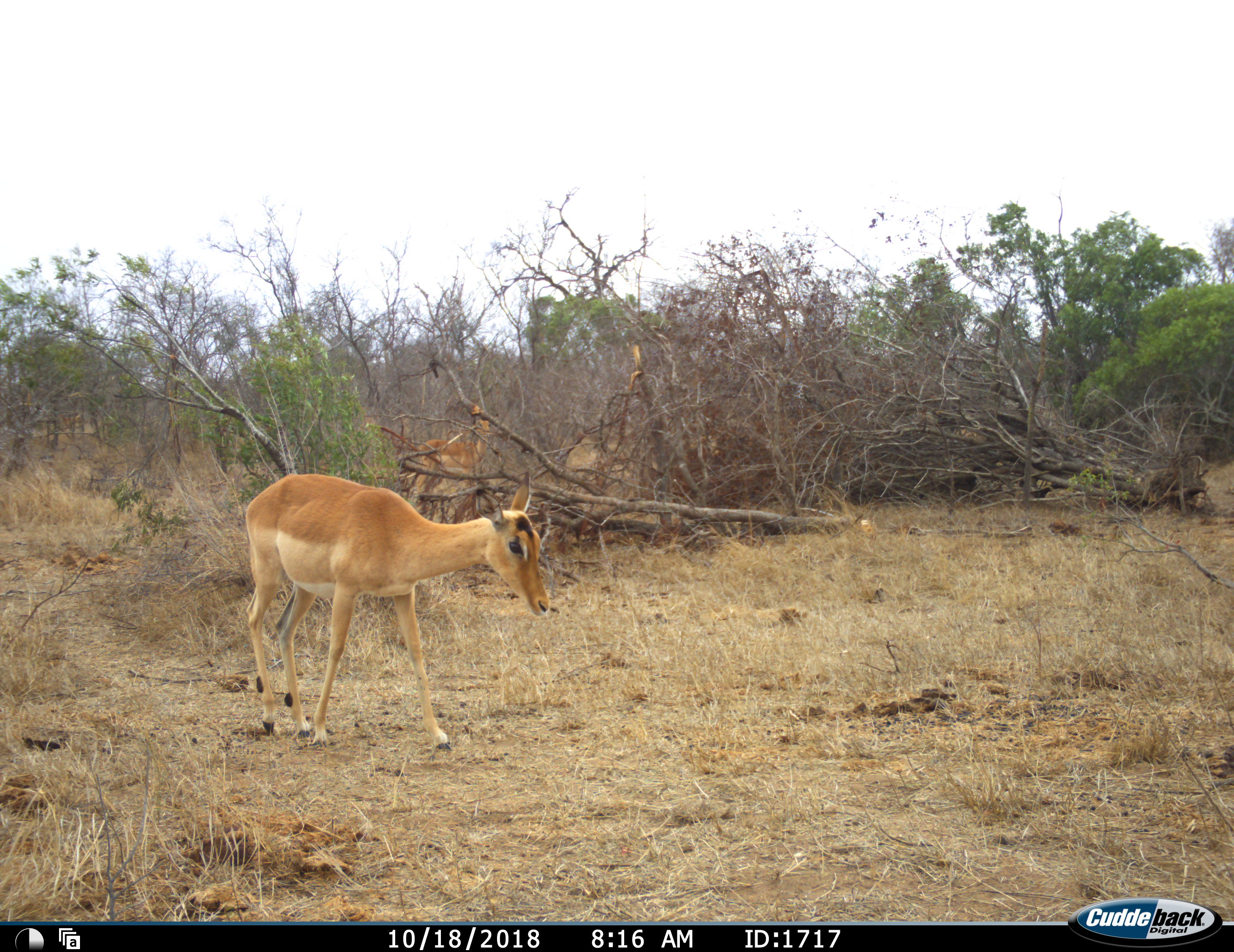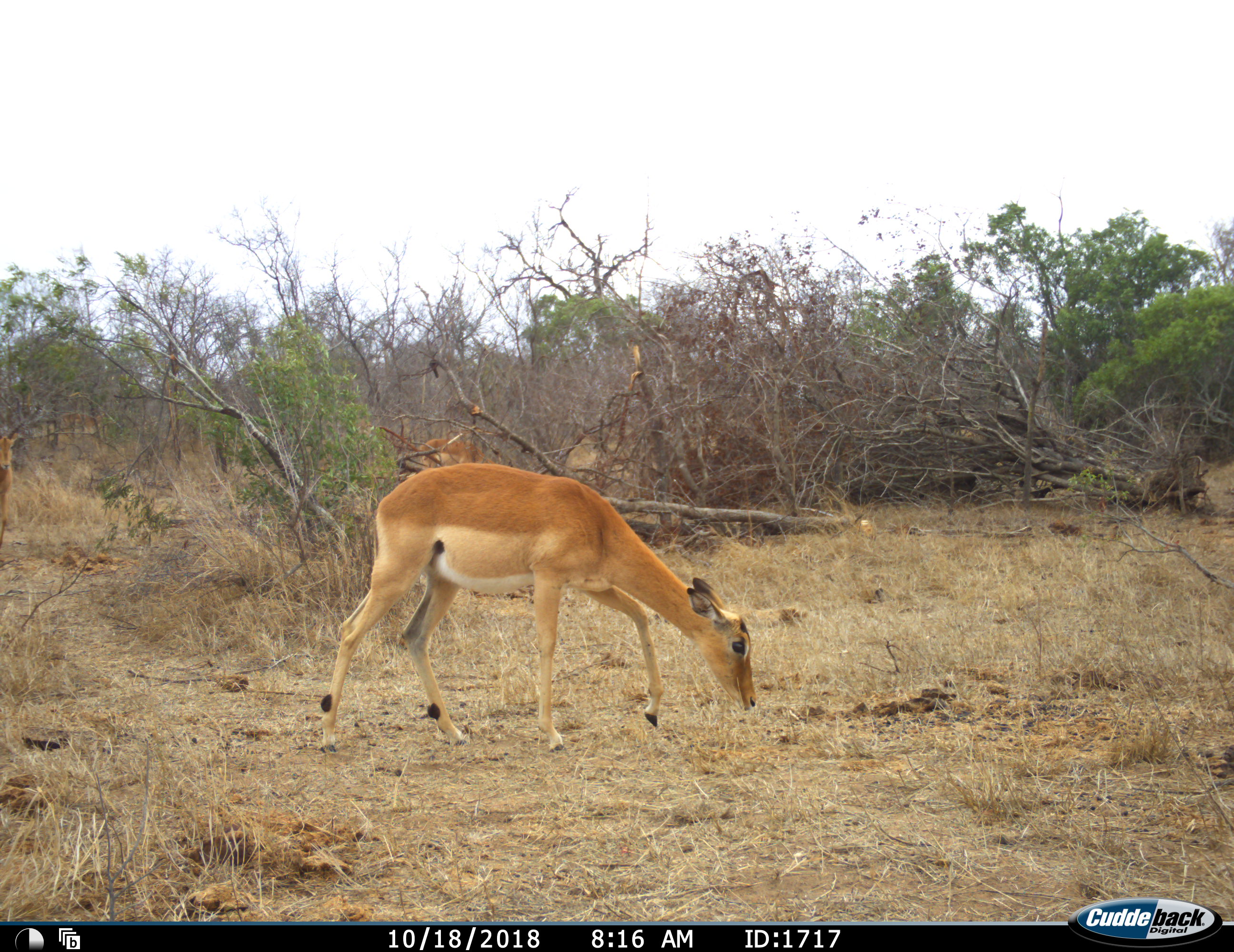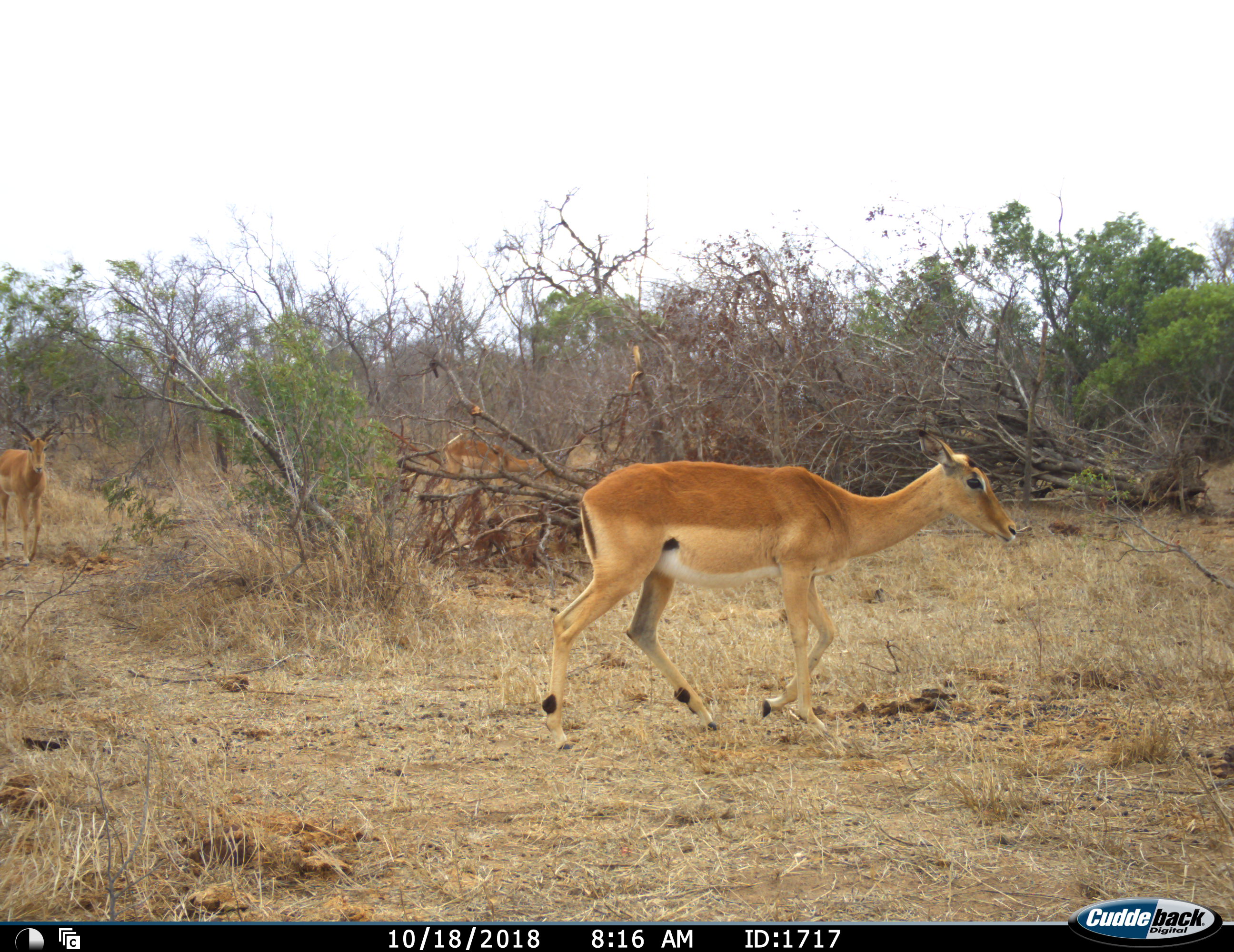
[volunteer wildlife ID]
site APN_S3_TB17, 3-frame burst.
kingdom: Animalia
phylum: Chordata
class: Mammalia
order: Artiodactyla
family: Bovidae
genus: Aepyceros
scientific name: Aepyceros melampus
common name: impala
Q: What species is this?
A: Impala (Aepyceros melampus).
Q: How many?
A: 3.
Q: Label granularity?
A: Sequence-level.